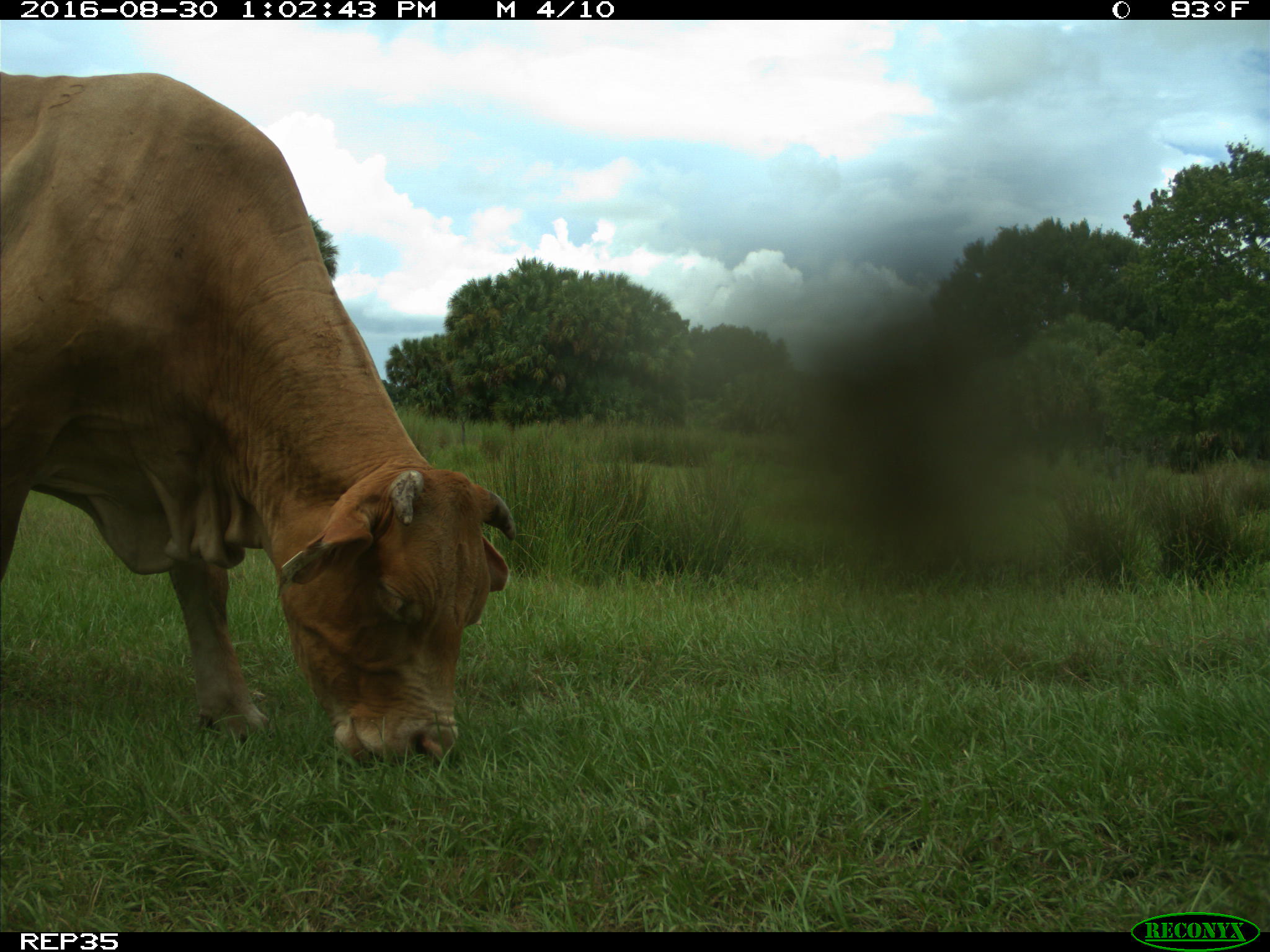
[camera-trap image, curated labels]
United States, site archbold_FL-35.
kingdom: Animalia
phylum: Chordata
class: Mammalia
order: Artiodactyla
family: Bovidae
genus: Bos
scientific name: Bos taurus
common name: domestic cow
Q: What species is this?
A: Bos taurus (domestic cow).